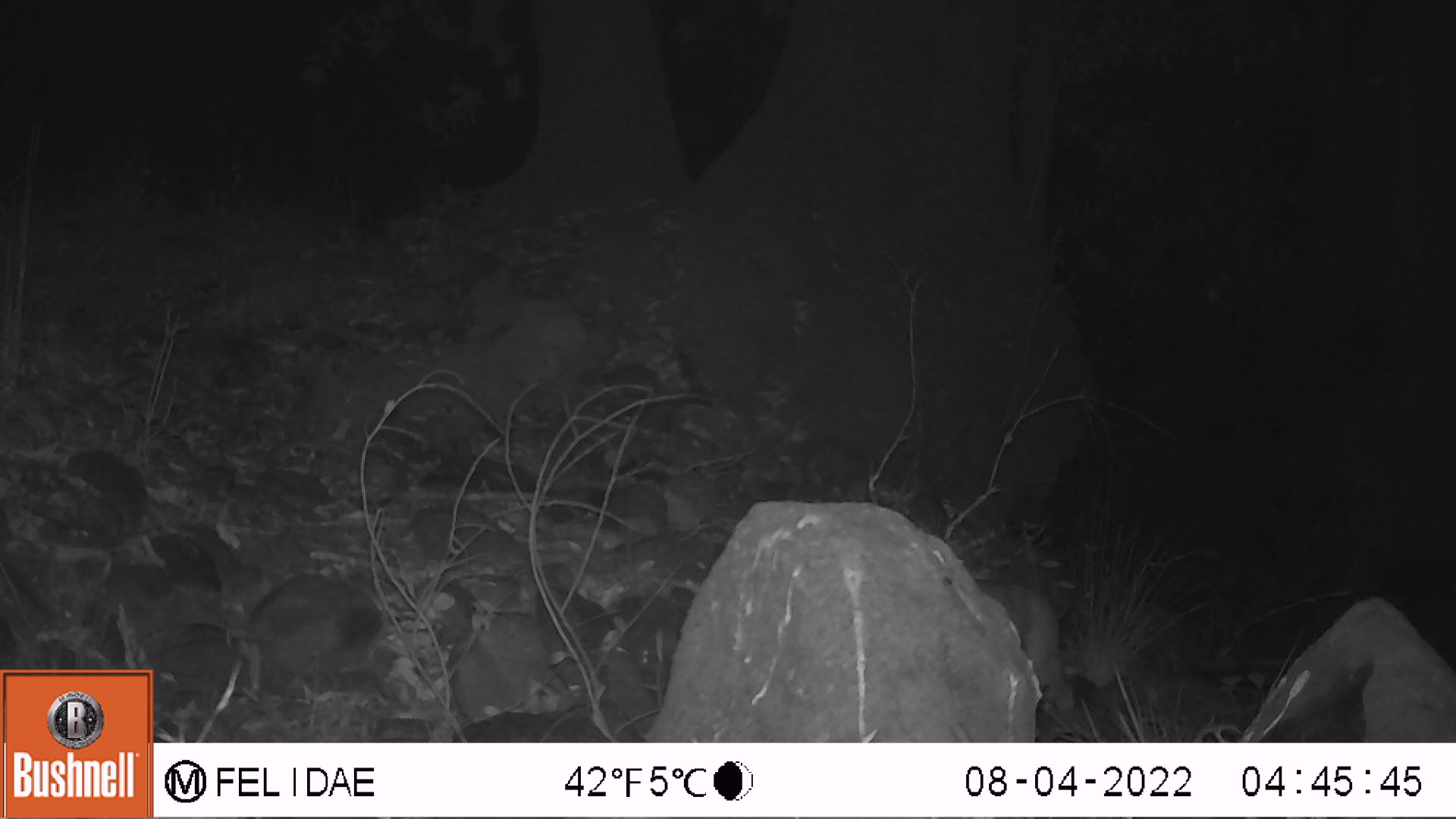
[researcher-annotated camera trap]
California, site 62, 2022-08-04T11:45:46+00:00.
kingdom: Animalia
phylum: Chordata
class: Mammalia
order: Carnivora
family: Felidae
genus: Lynx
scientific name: Lynx rufus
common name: bobcat